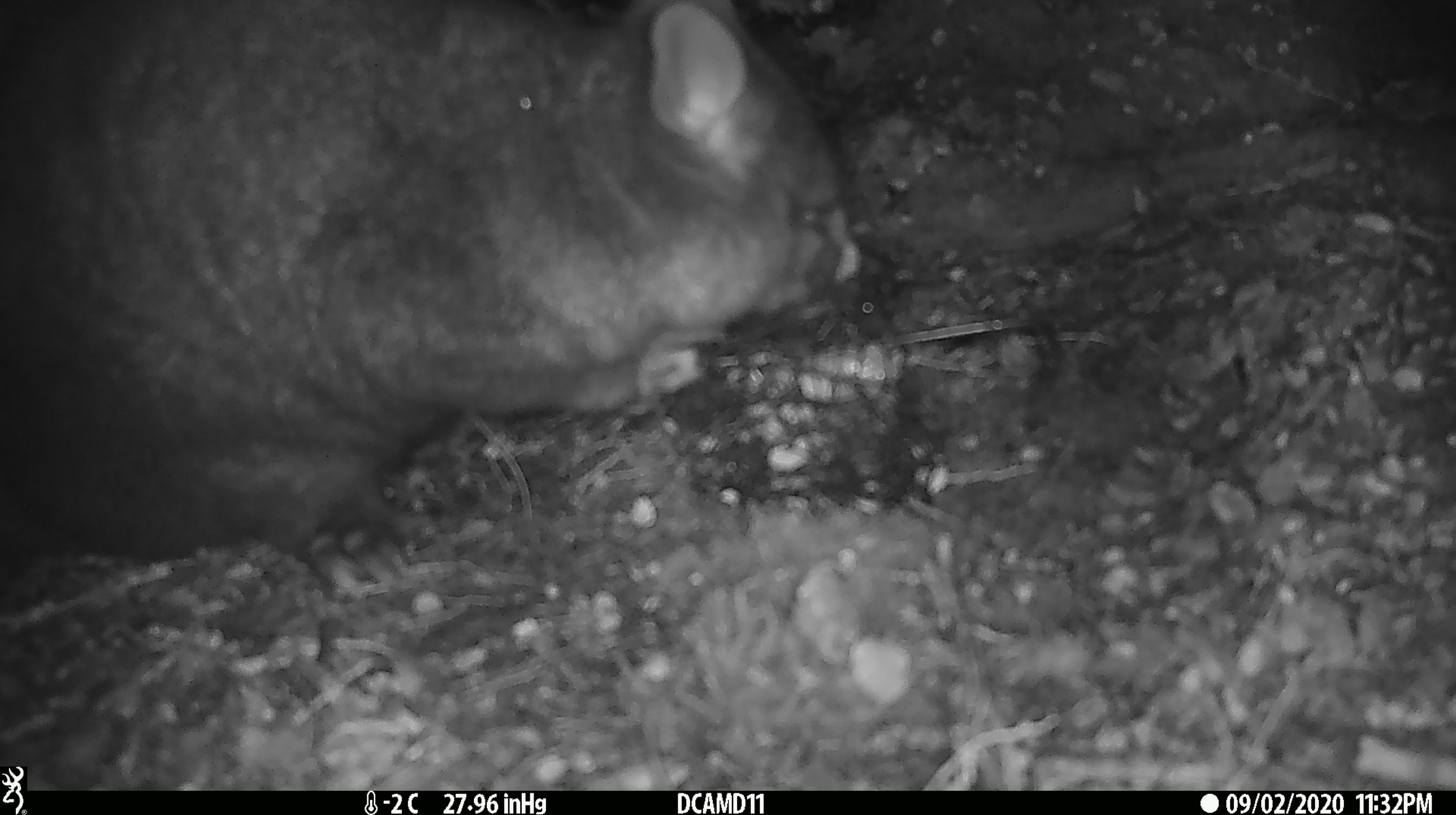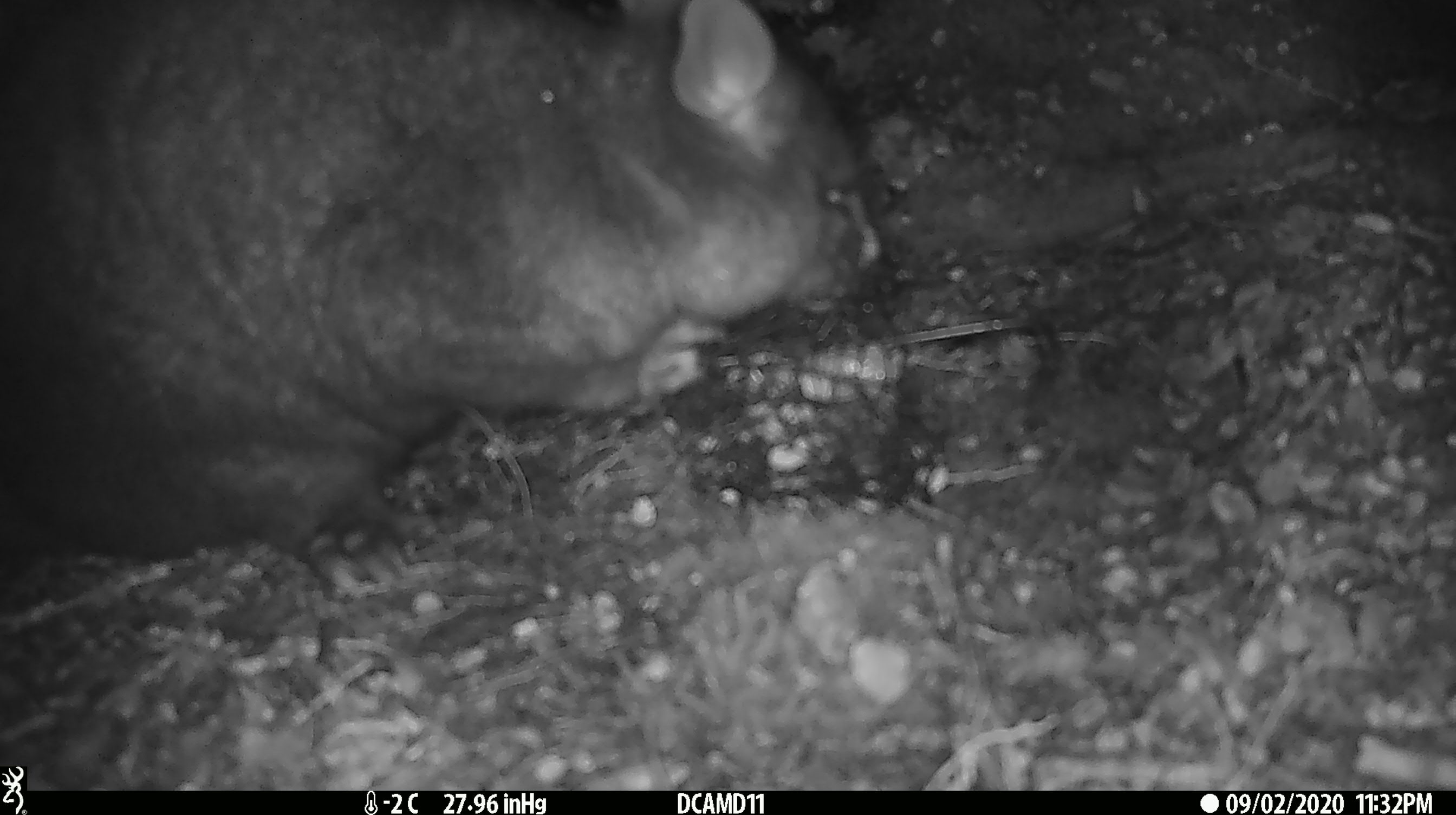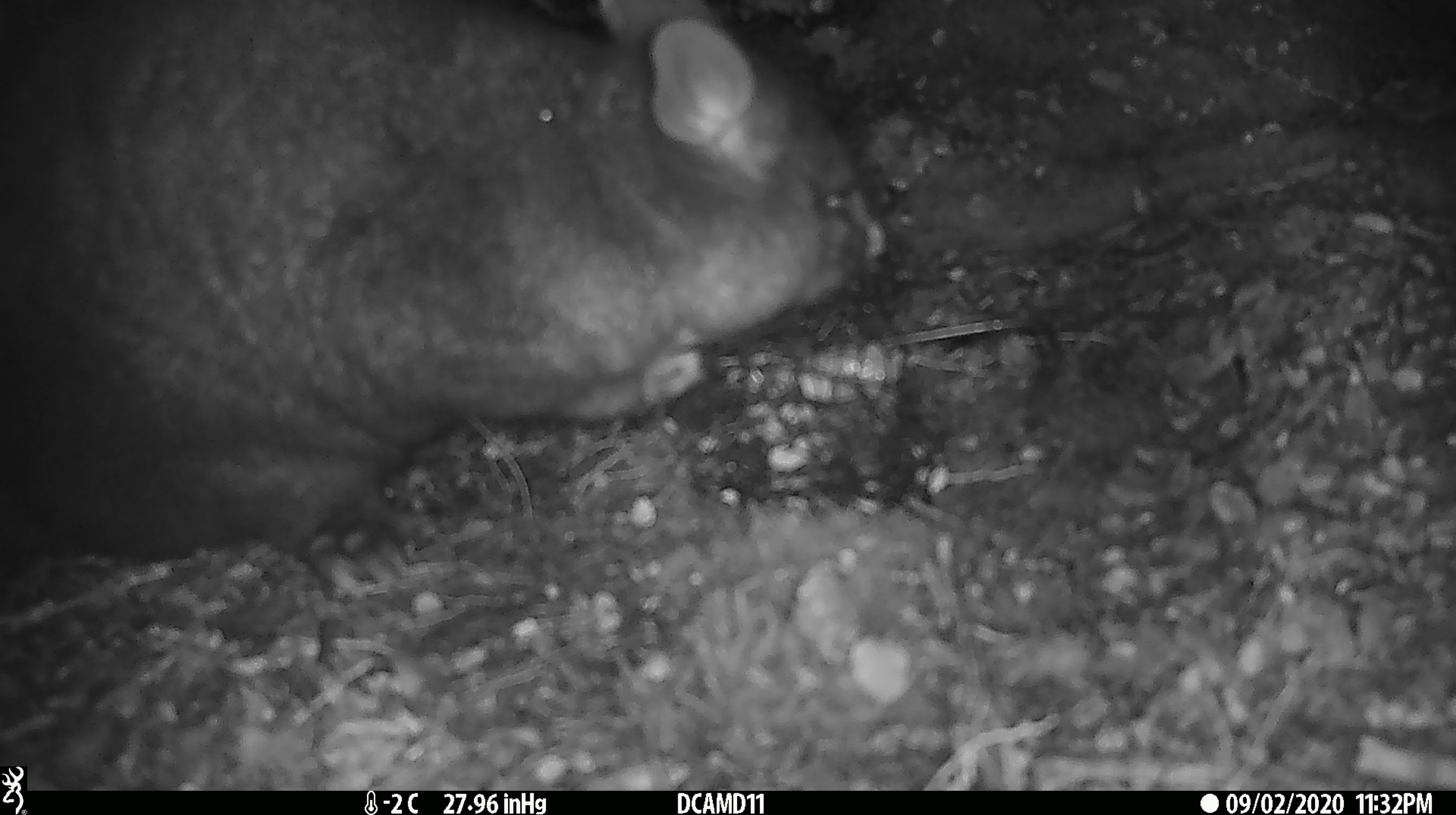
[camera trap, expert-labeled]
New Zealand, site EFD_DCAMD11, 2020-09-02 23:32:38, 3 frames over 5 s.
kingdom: Animalia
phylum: Chordata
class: Mammalia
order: Diprotodontia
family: Phalangeridae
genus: Trichosurus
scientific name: Trichosurus vulpecula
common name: common brushtail possum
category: possum